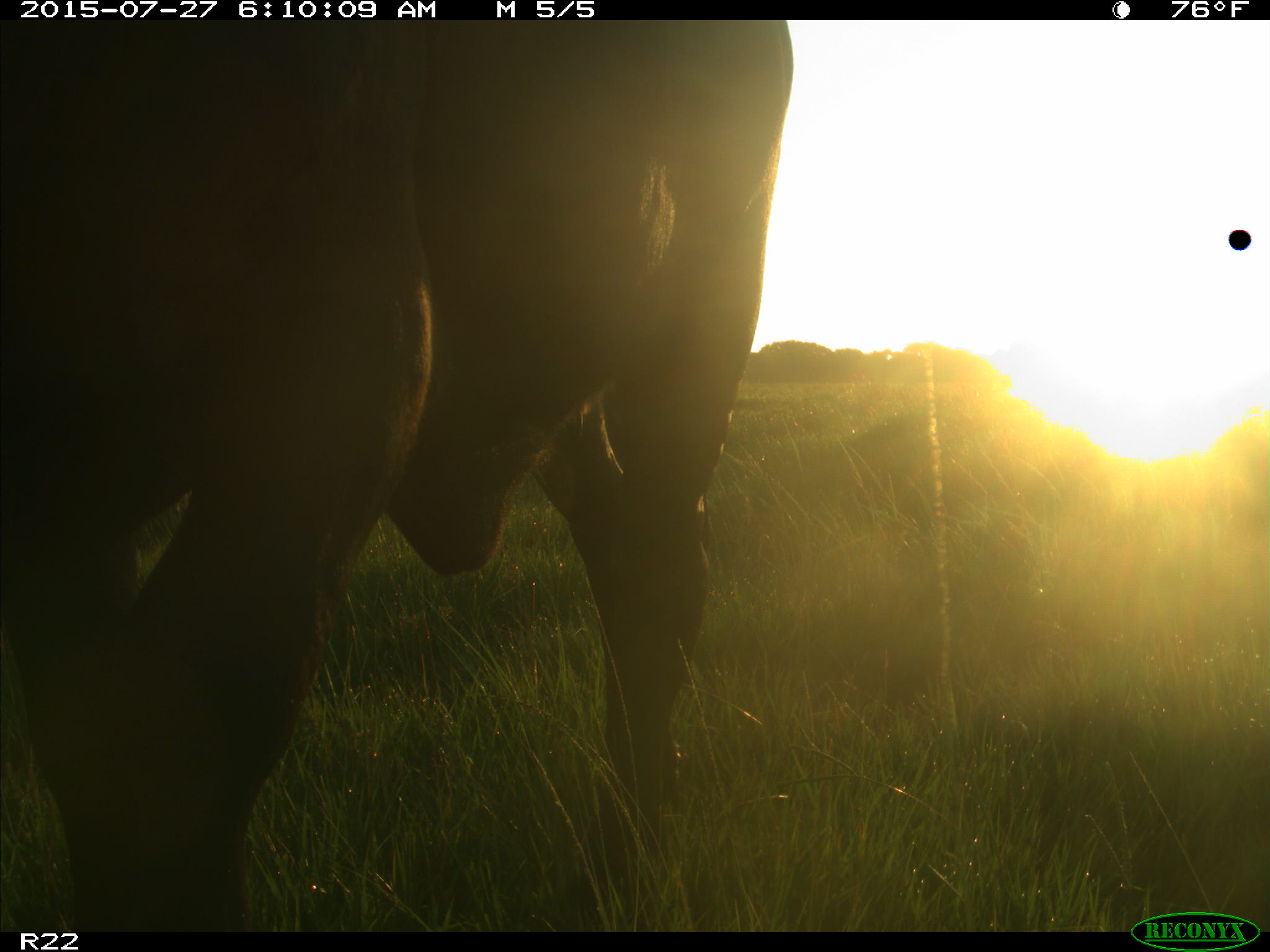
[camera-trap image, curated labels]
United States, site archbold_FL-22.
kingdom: Animalia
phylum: Chordata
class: Mammalia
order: Artiodactyla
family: Bovidae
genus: Bos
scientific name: Bos taurus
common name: domestic cow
Bos taurus (domestic cow).